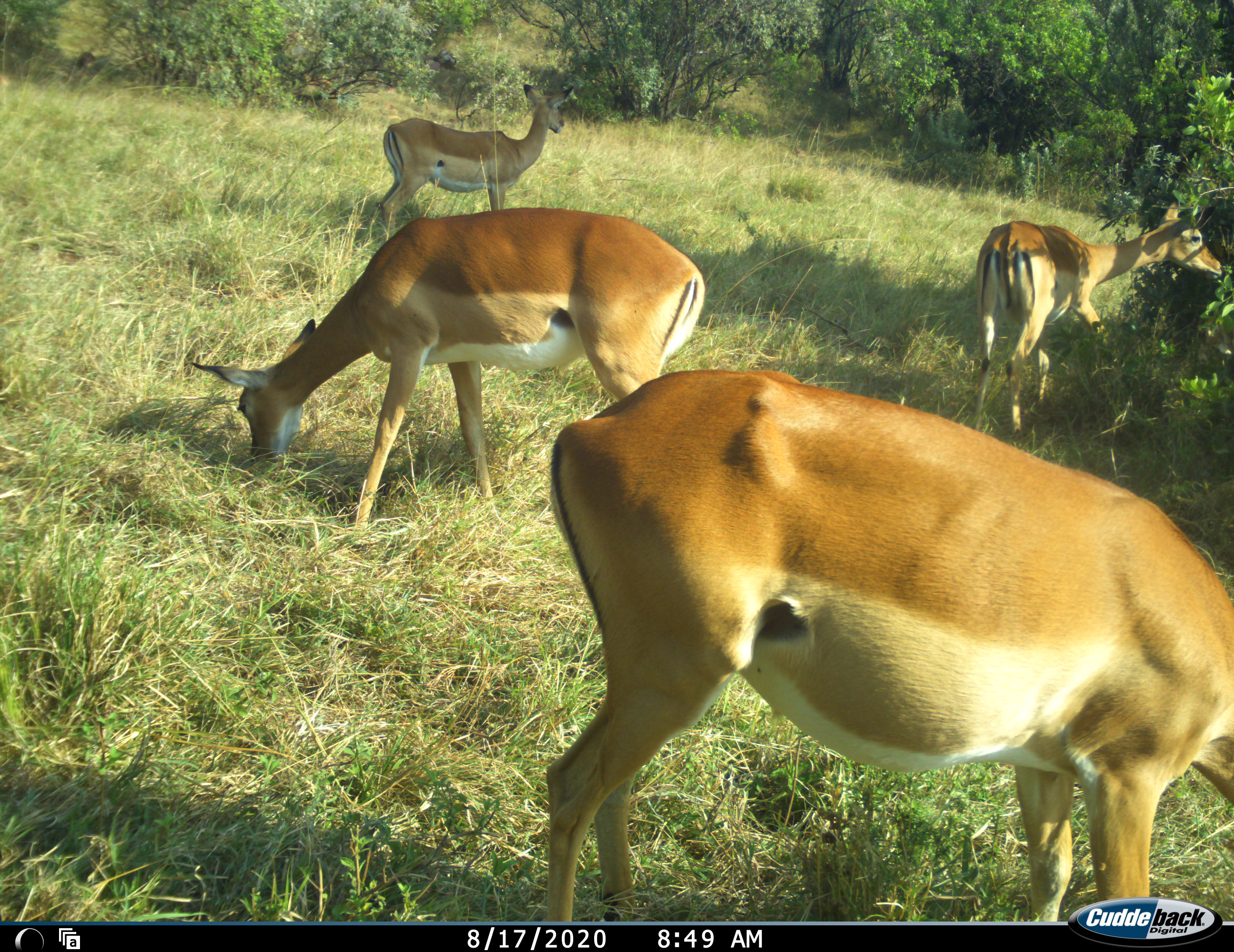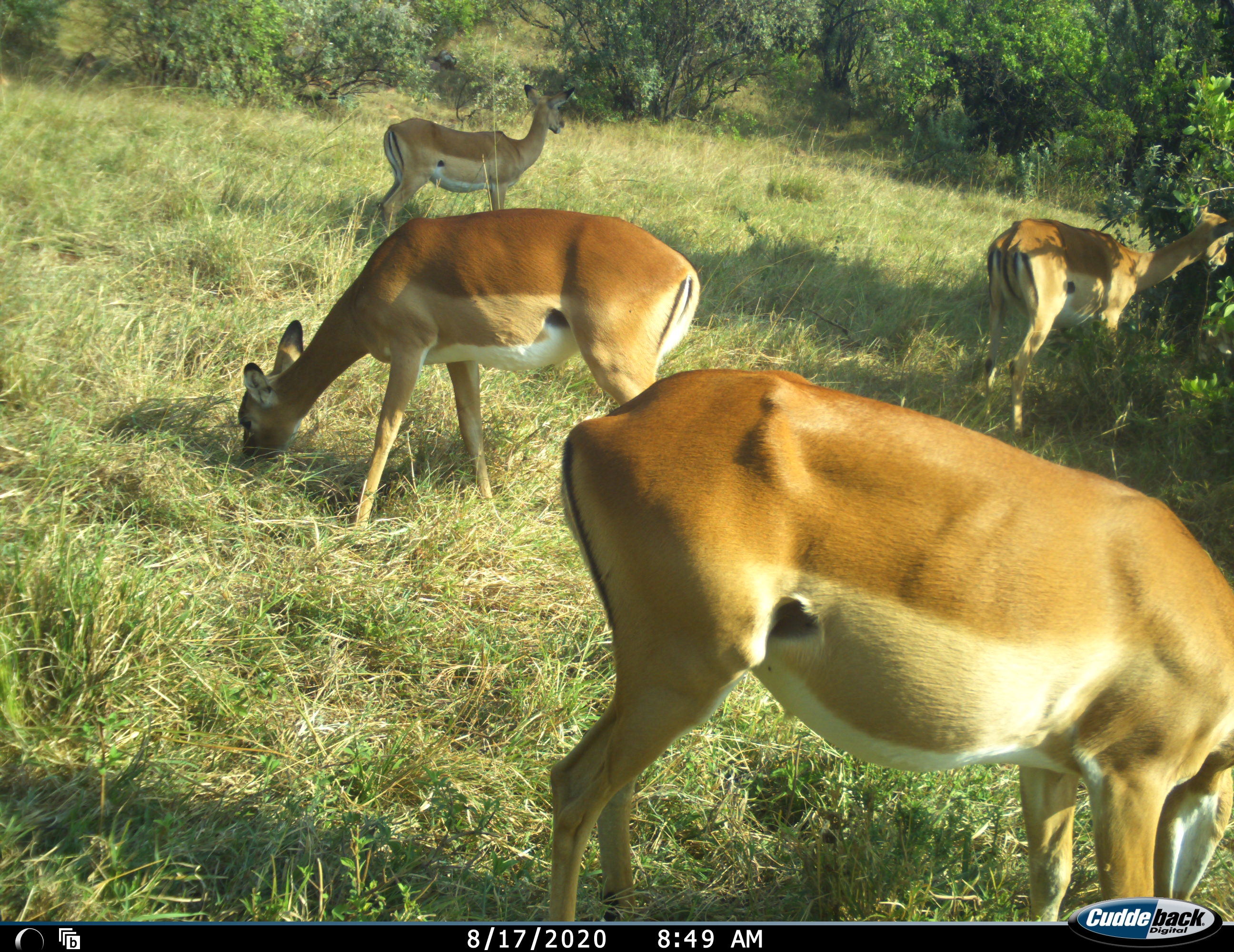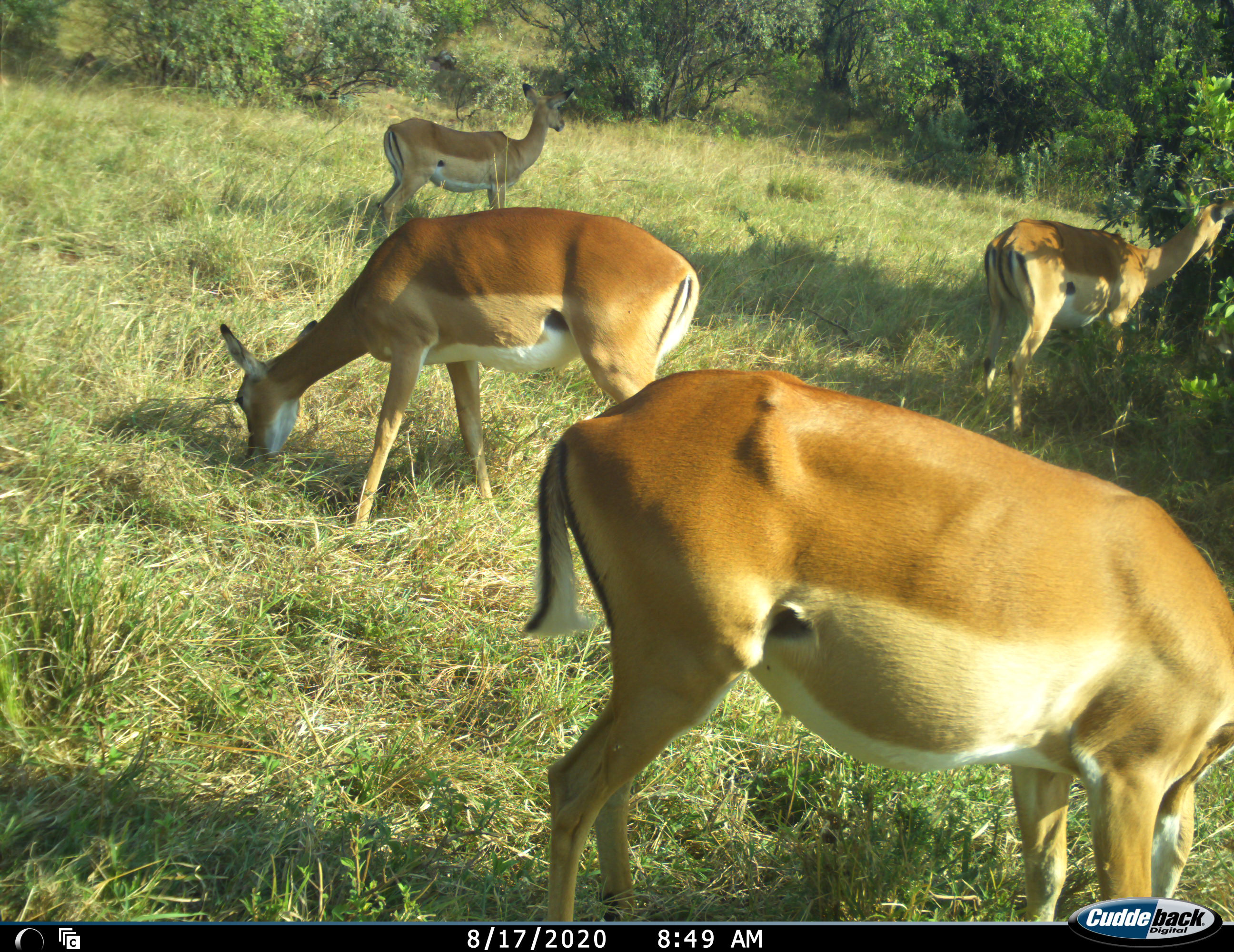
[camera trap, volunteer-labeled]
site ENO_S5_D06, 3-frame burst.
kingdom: Animalia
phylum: Chordata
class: Mammalia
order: Artiodactyla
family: Bovidae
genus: Aepyceros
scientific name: Aepyceros melampus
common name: impala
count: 4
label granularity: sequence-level